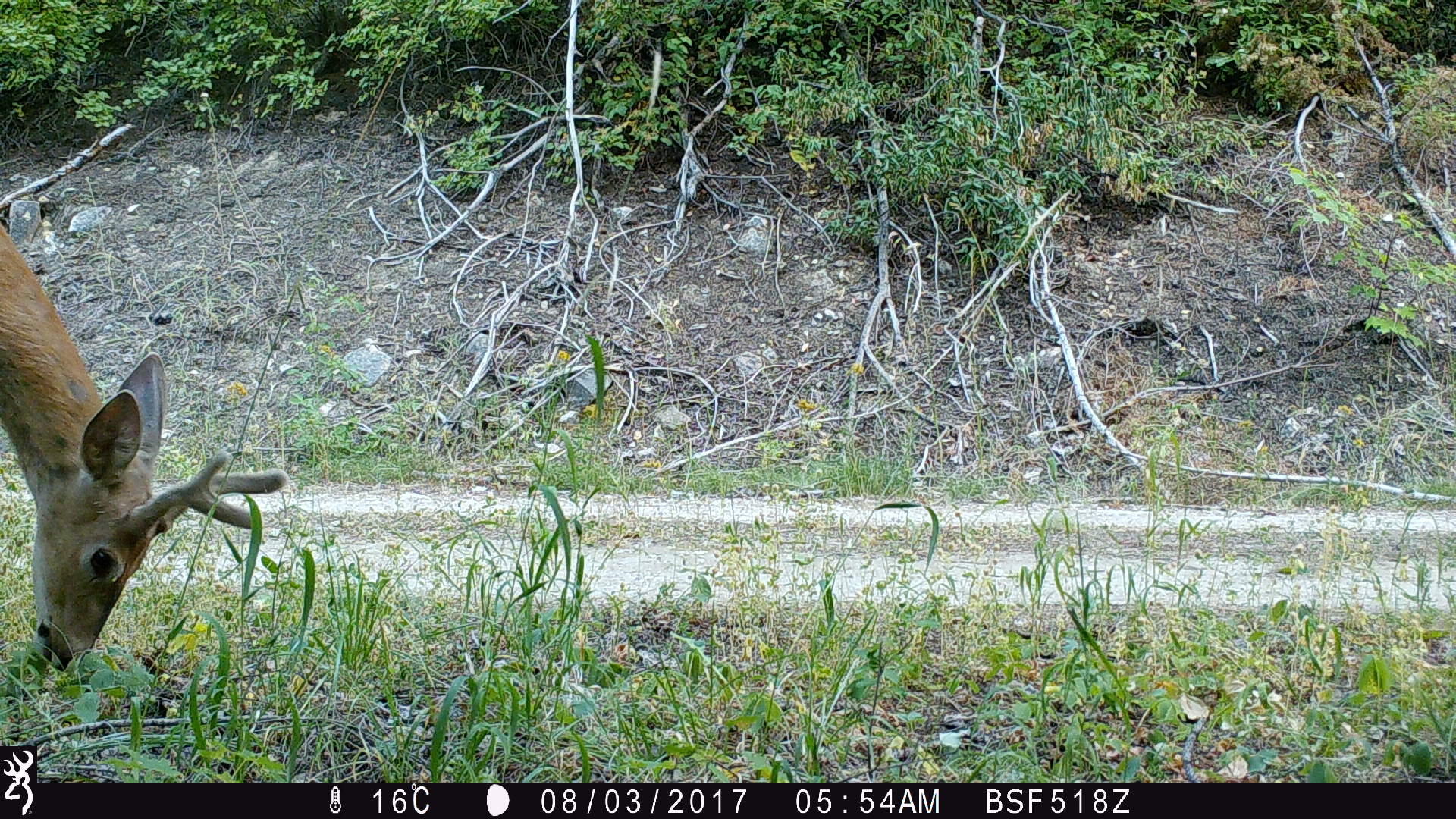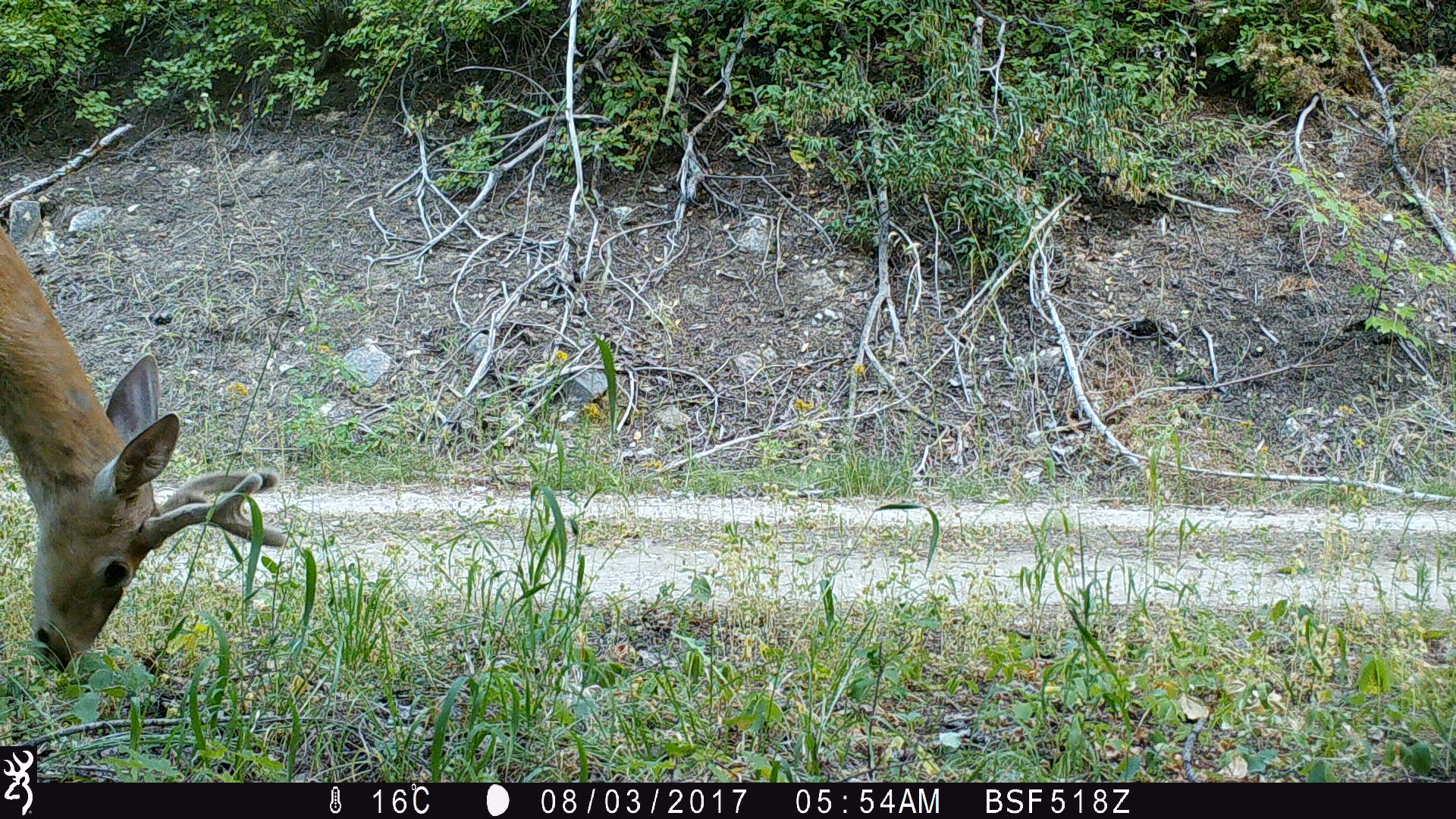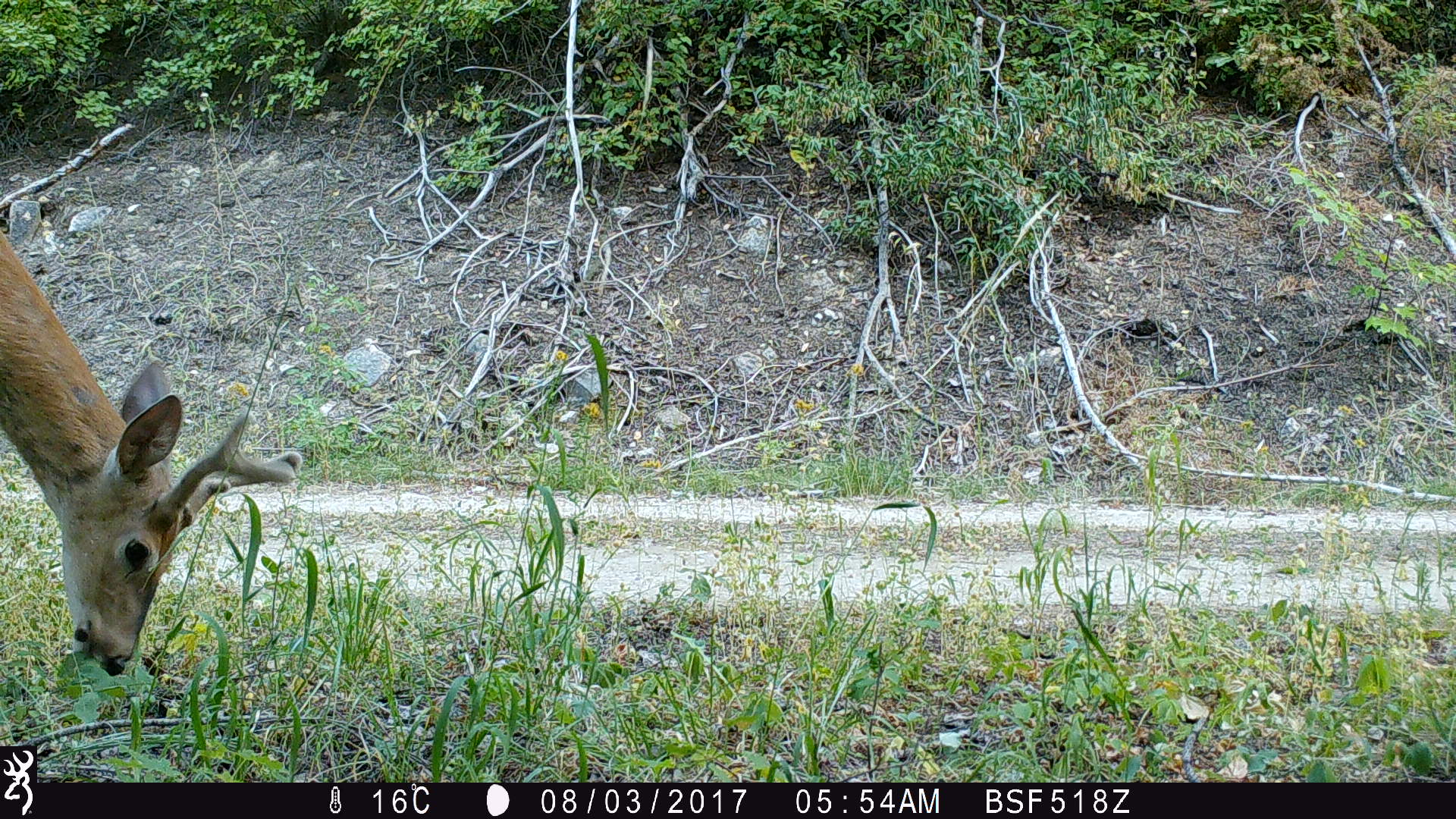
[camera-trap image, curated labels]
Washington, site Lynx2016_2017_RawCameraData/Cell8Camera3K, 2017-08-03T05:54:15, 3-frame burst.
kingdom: Animalia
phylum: Chordata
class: Mammalia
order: Artiodactyla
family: Cervidae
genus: Odocoileus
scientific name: Odocoileus virginianus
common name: white-tailed deer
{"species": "Odocoileus virginianus (white-tailed deer)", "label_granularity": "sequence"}